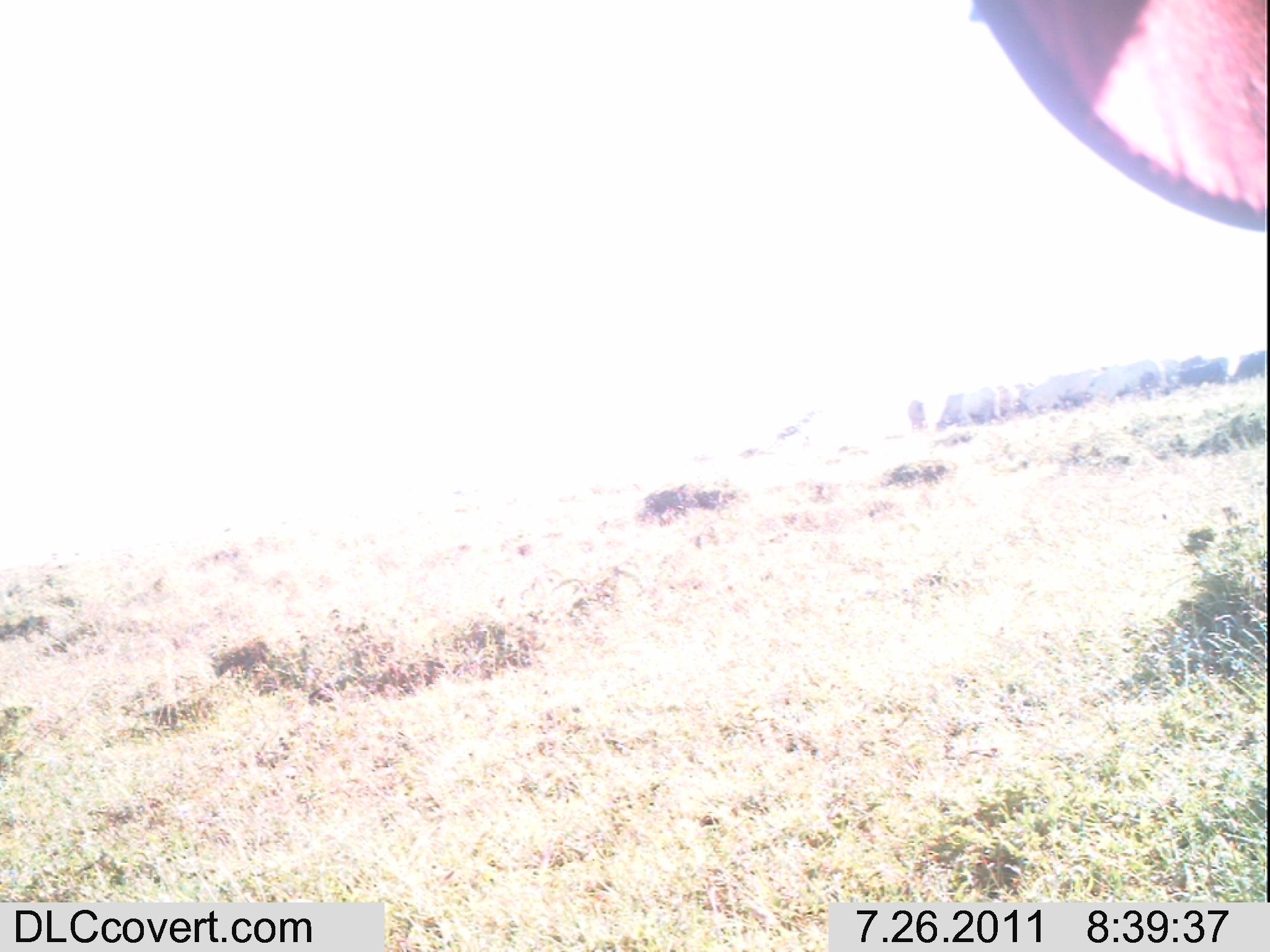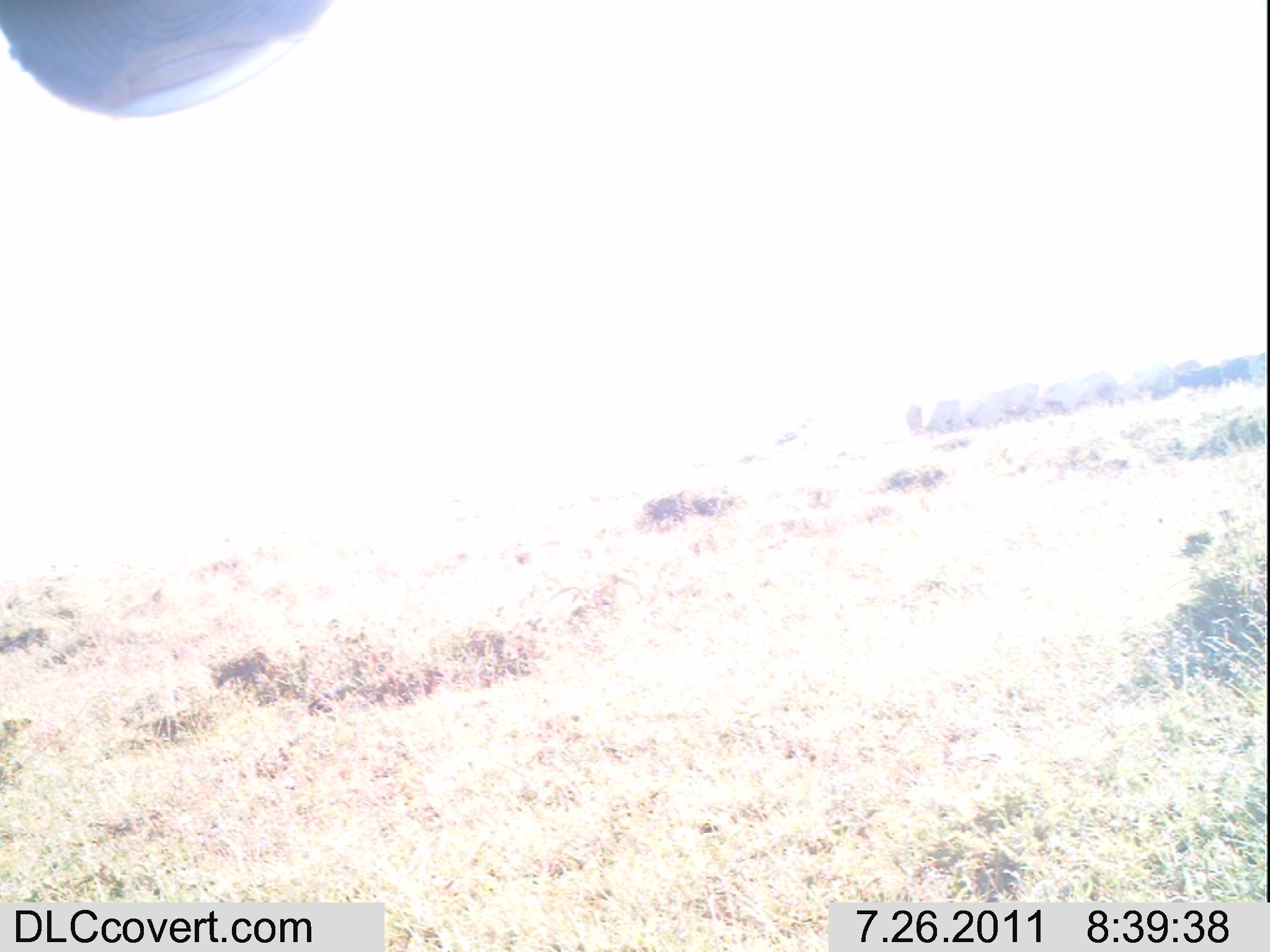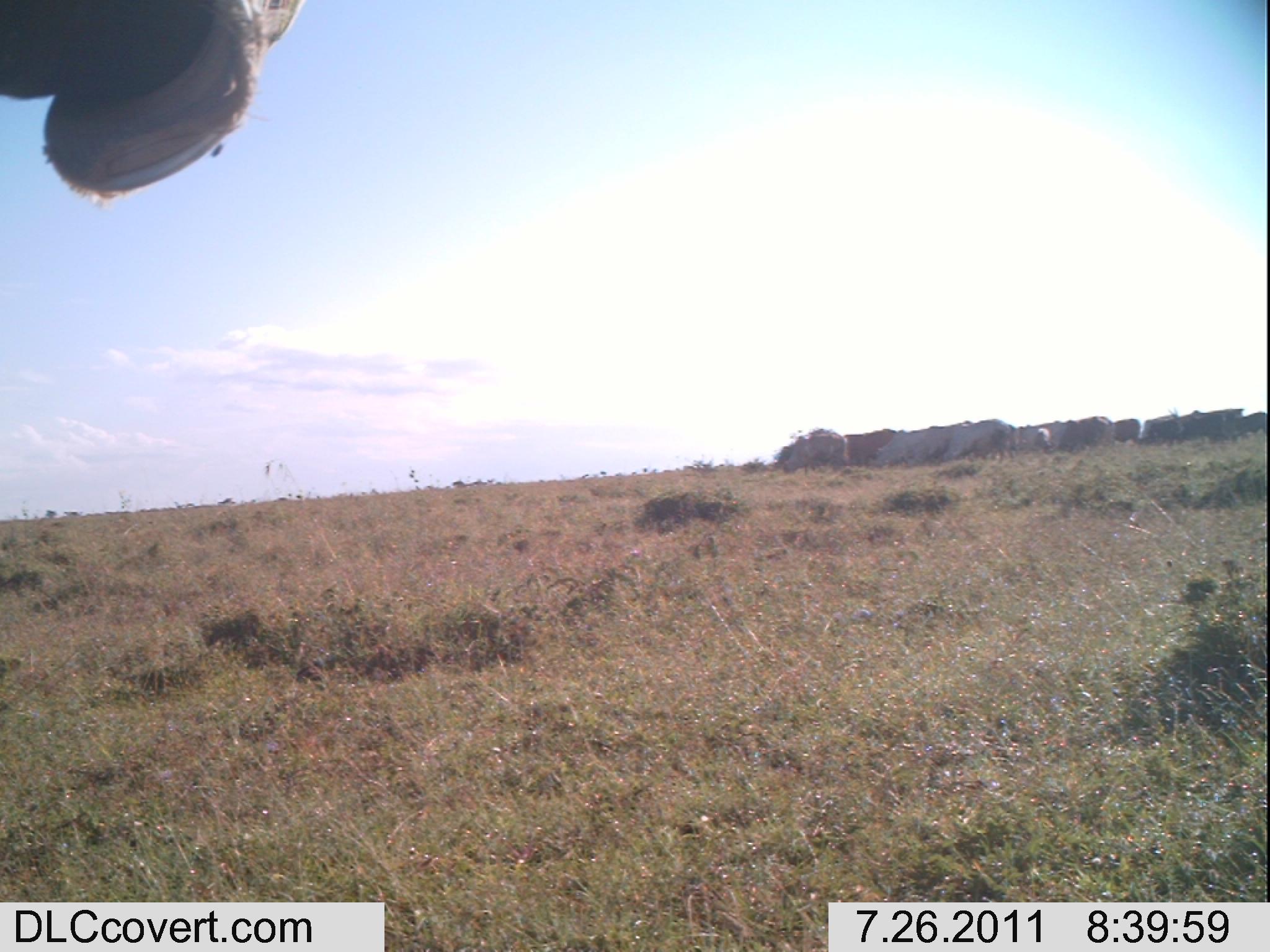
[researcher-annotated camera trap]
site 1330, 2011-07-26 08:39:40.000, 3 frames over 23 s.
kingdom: Animalia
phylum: Chordata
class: Mammalia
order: Artiodactyla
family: Bovidae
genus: Bos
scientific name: Bos taurus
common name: domestic cattle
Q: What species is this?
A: Bos taurus (domestic cattle).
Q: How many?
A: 8.